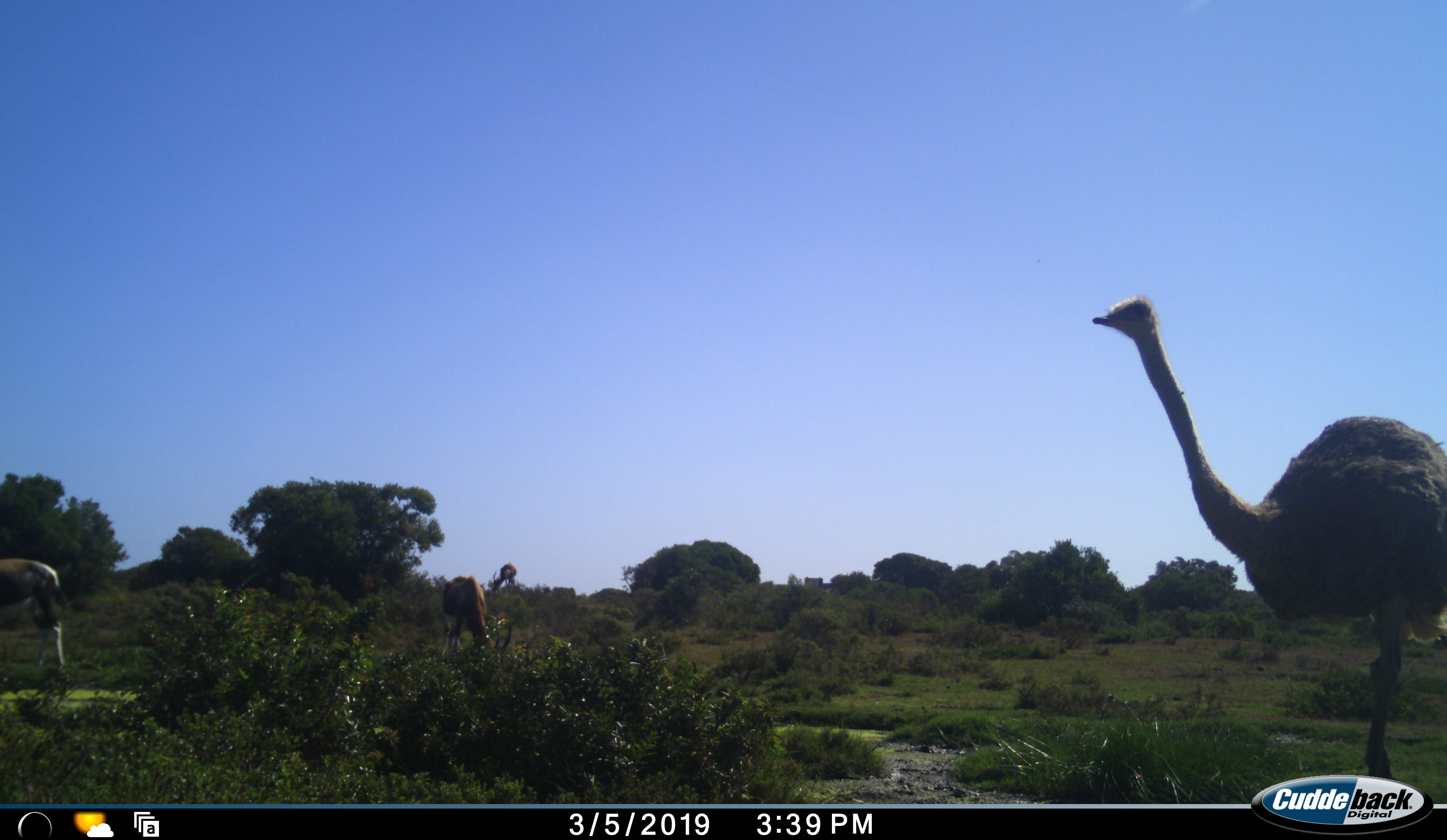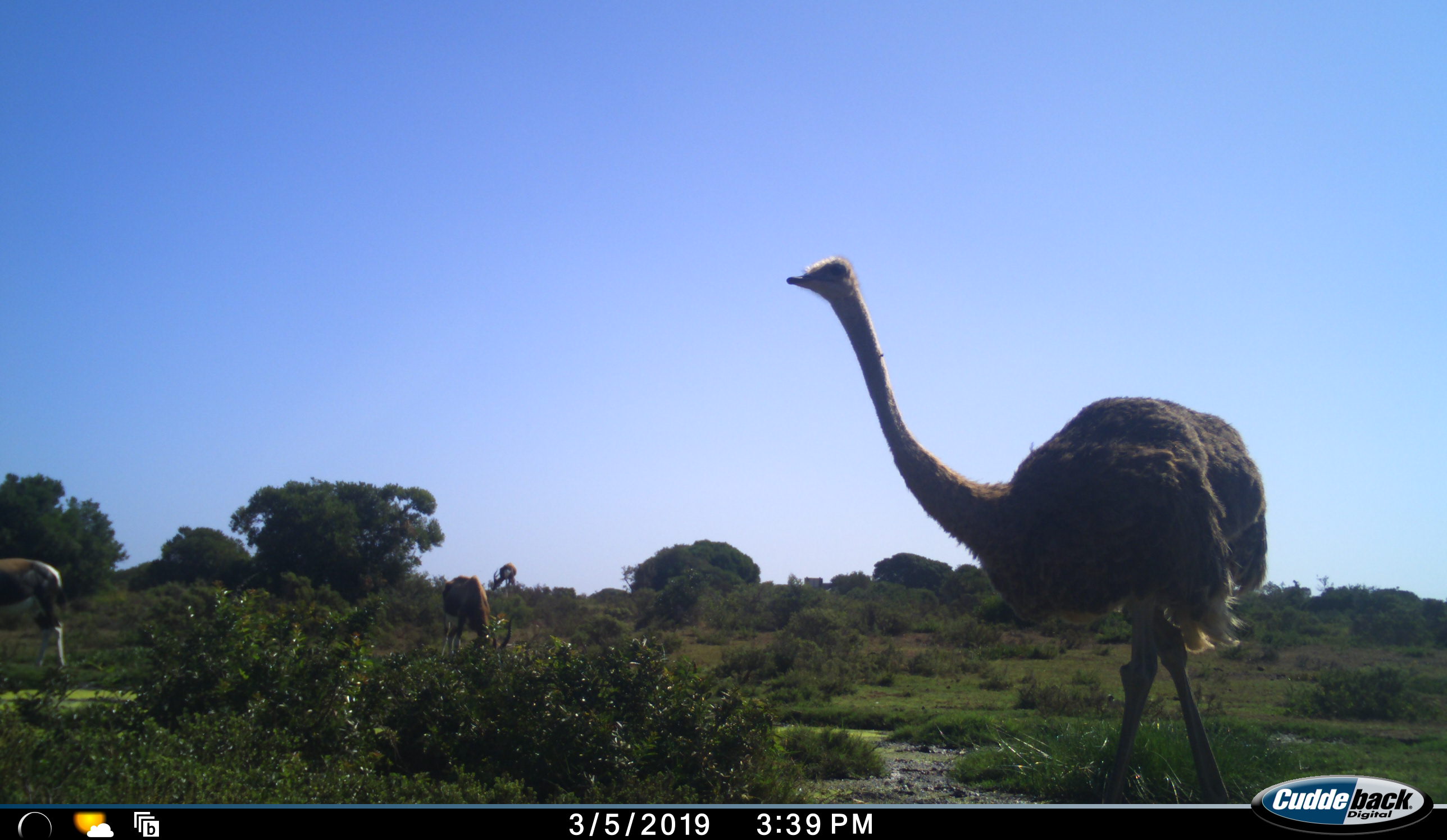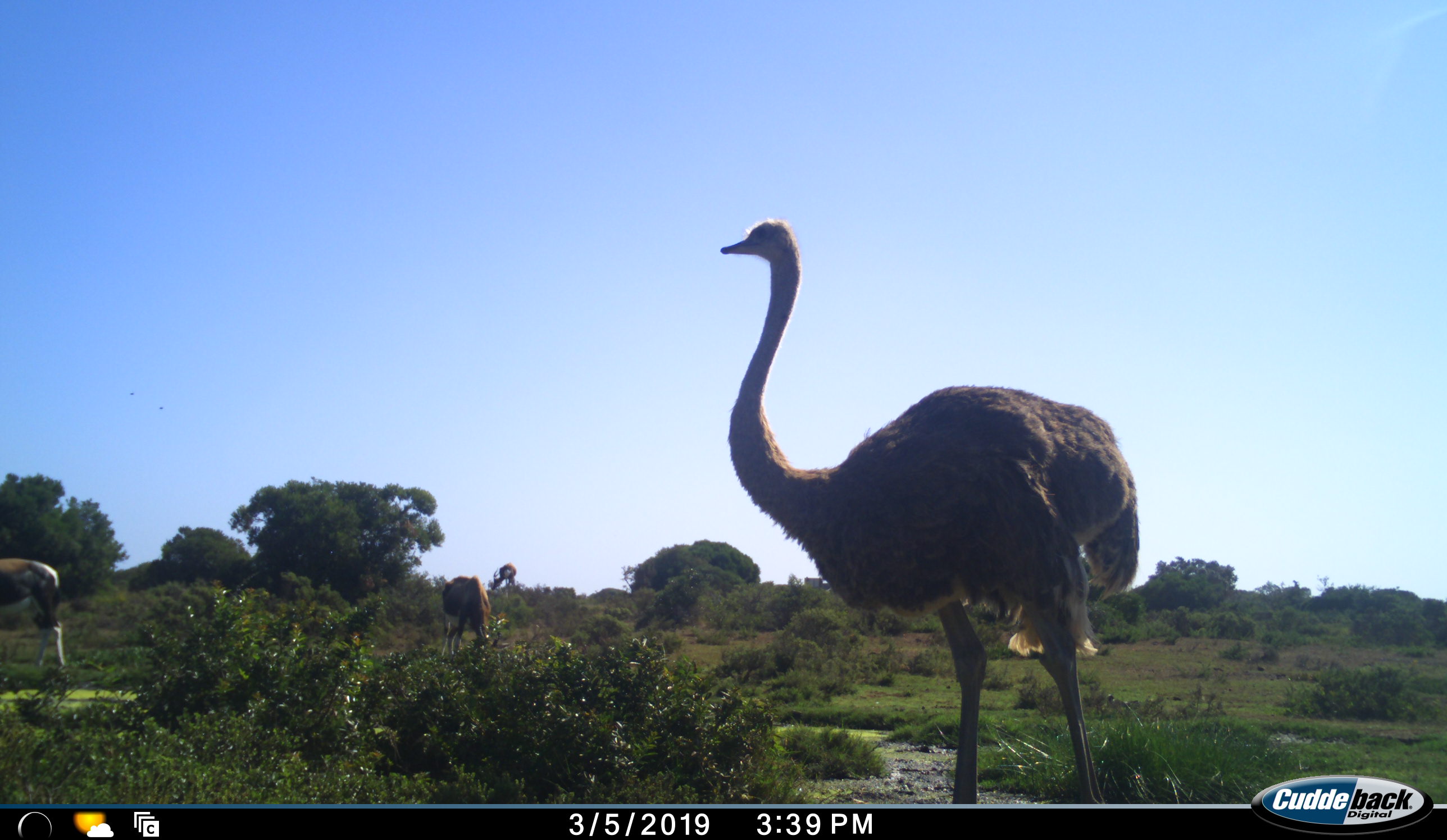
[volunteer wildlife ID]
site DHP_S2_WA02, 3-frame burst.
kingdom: Animalia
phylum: Chordata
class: Mammalia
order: Artiodactyla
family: Bovidae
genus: Damaliscus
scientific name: Damaliscus pygargus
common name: bontebok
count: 3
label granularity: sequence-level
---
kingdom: Animalia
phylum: Chordata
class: Aves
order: Struthioniformes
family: Struthionidae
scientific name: Struthionidae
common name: ostrich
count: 1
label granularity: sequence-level